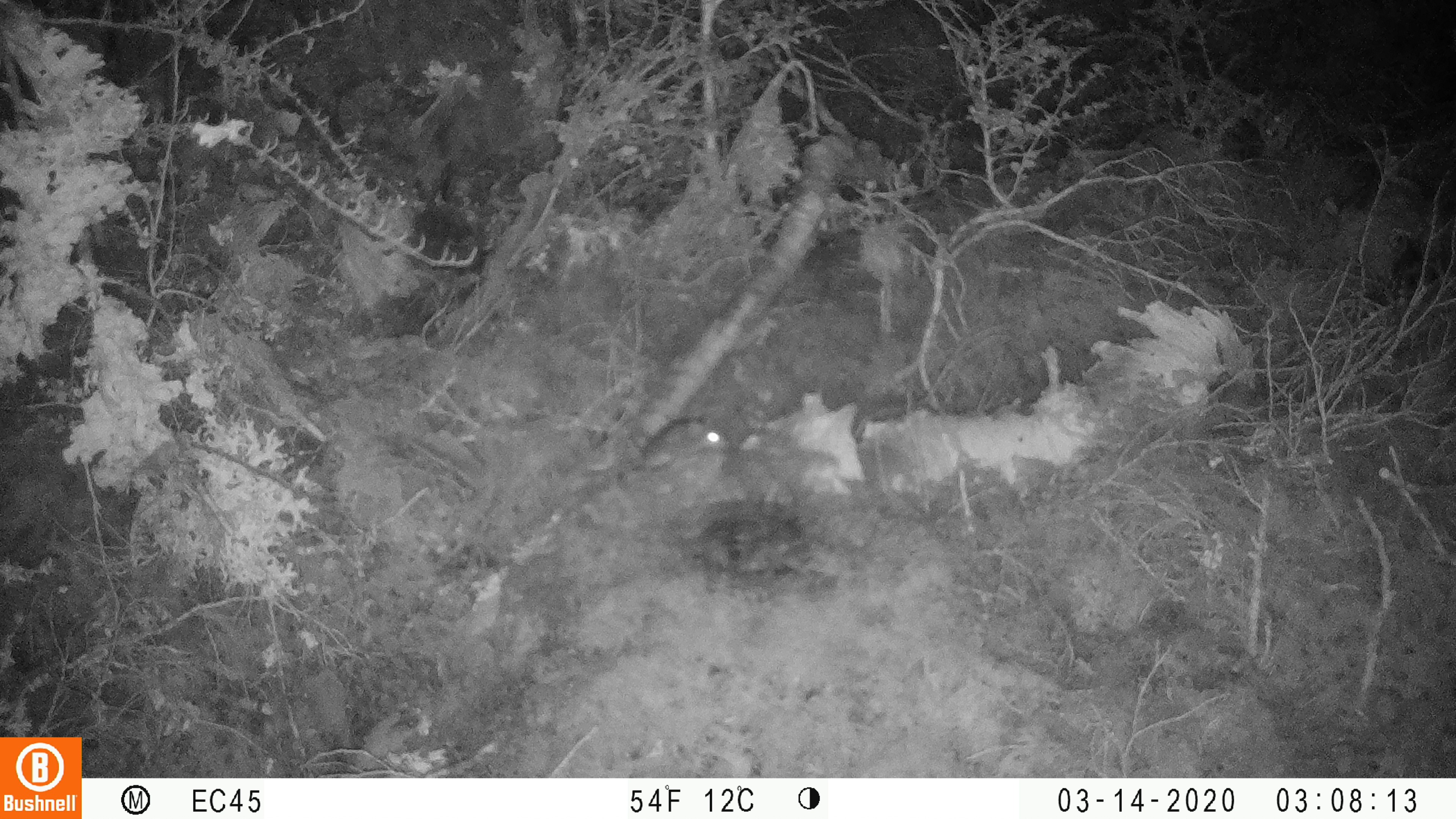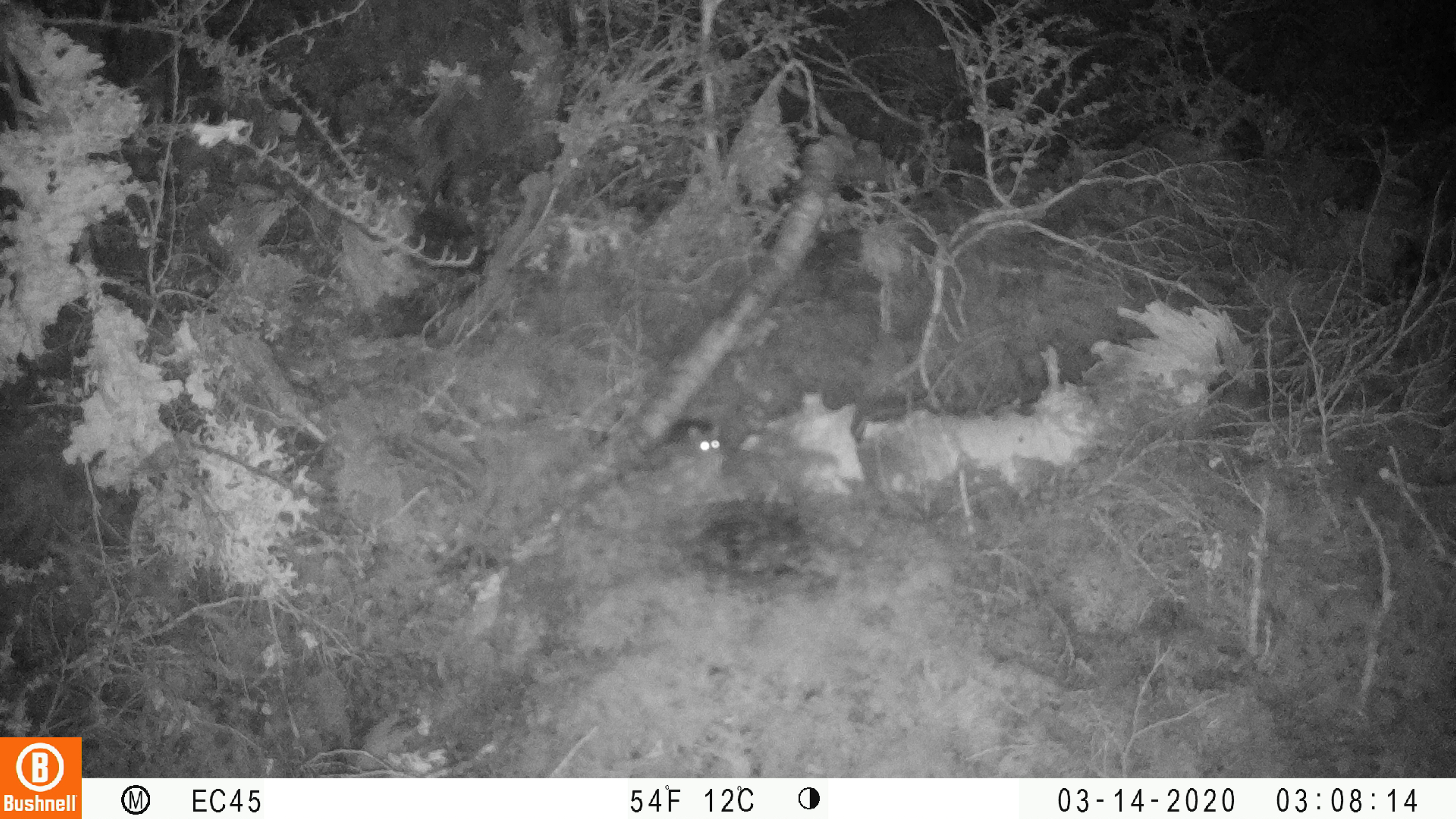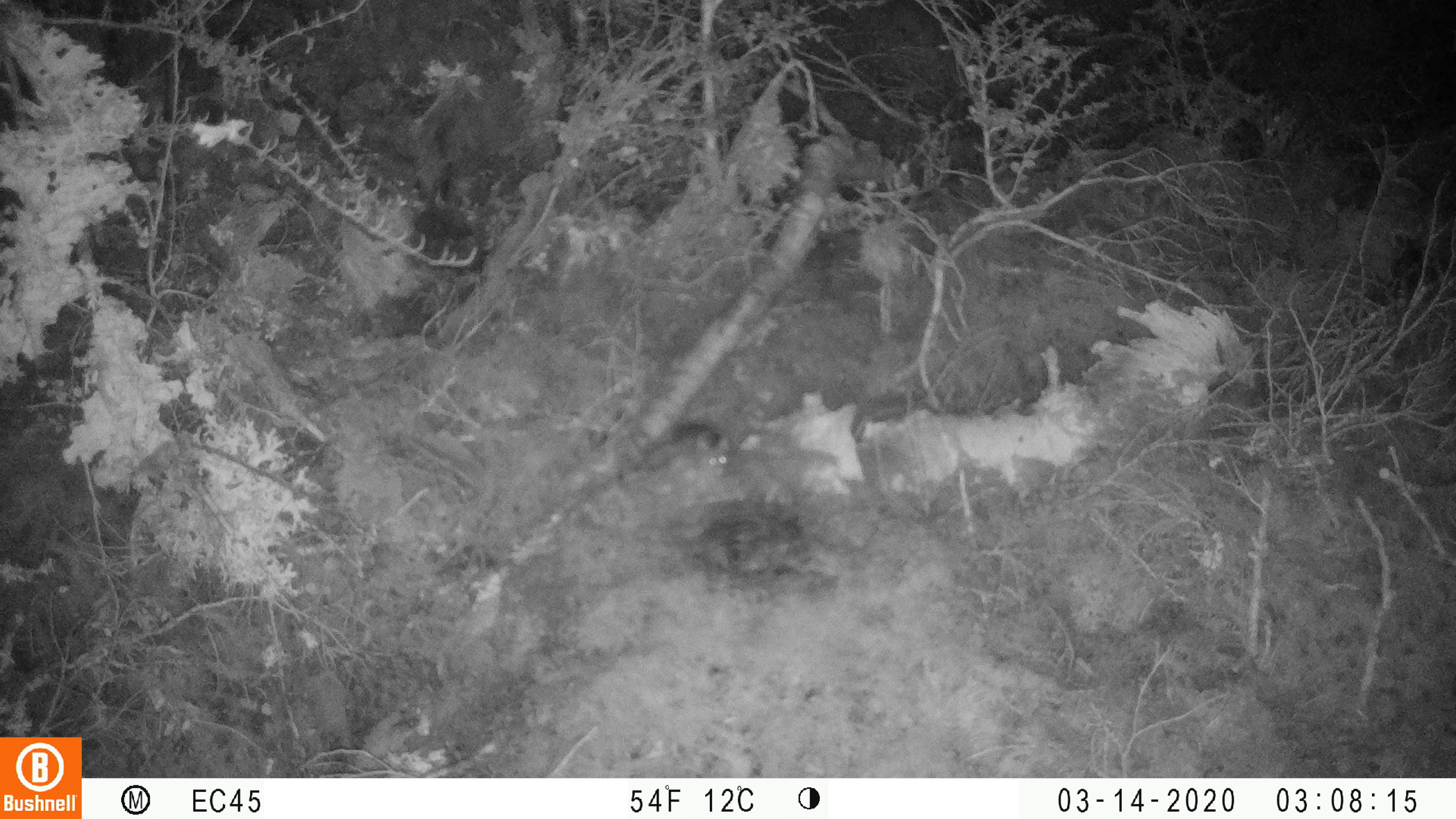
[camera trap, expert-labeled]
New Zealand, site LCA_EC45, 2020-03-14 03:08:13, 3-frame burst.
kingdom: Animalia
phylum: Chordata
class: Mammalia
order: Rodentia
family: Muridae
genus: Mus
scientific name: Mus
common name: mouse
Mouse (Mus).